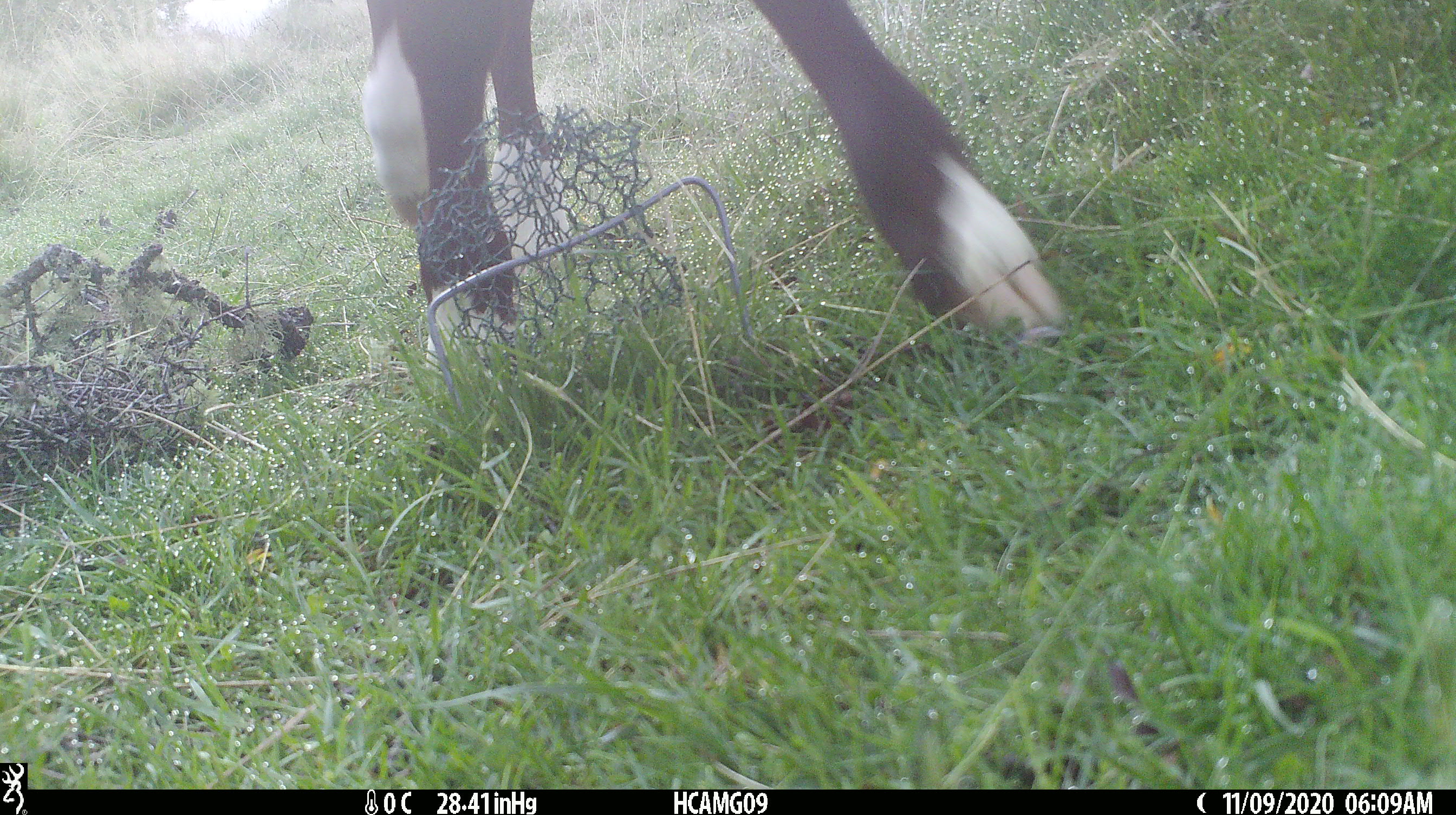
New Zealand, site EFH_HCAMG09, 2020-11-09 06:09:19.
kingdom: Animalia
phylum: Chordata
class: Mammalia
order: Artiodactyla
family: Bovidae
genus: Bos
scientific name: Bos taurus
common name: domestic cow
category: cow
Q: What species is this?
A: Cow (domestic cow) (Bos taurus).